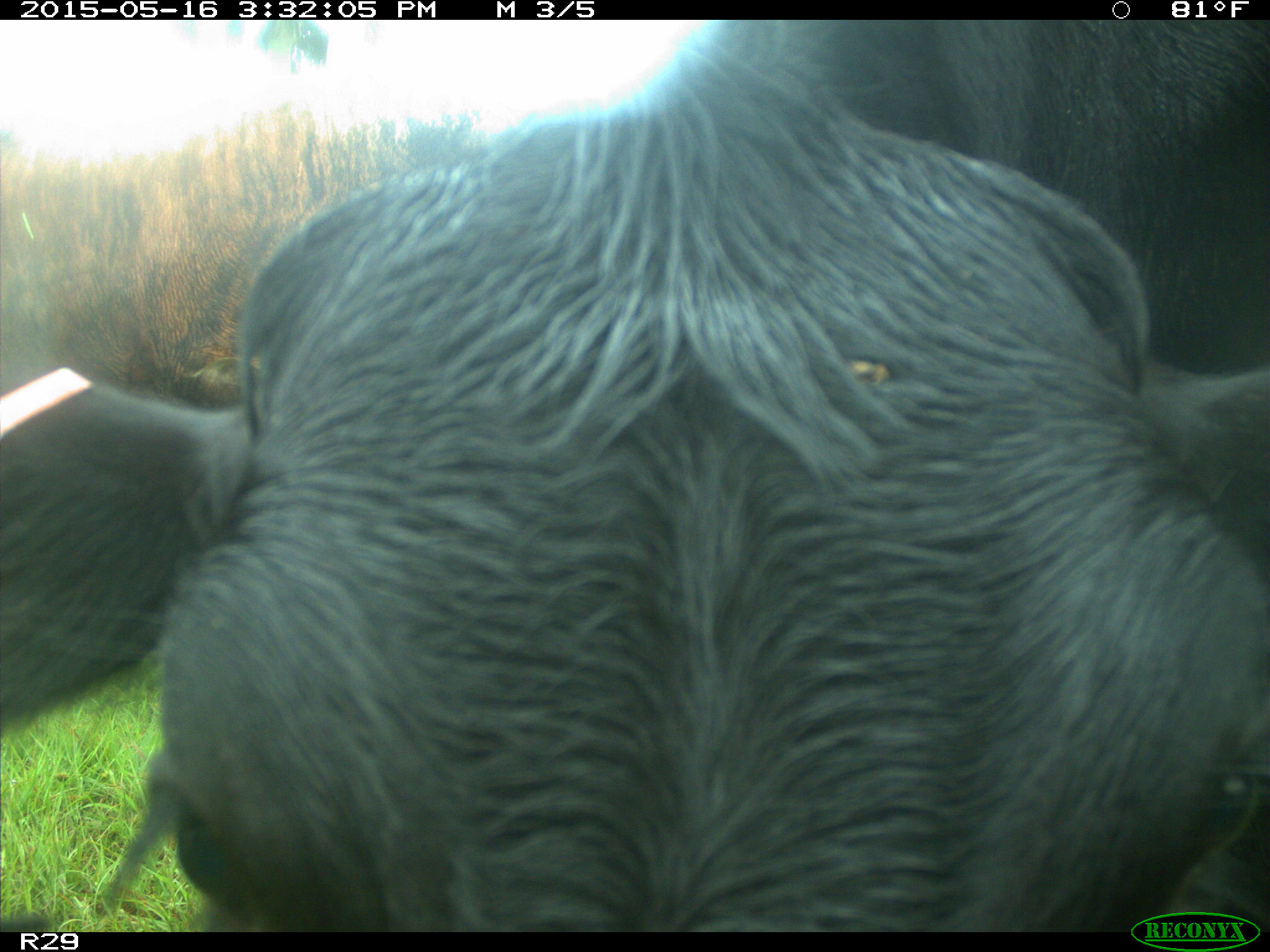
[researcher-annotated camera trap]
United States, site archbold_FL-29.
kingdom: Animalia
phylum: Chordata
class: Mammalia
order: Artiodactyla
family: Bovidae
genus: Bos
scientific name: Bos taurus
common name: domestic cow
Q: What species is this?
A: Bos taurus (domestic cow).